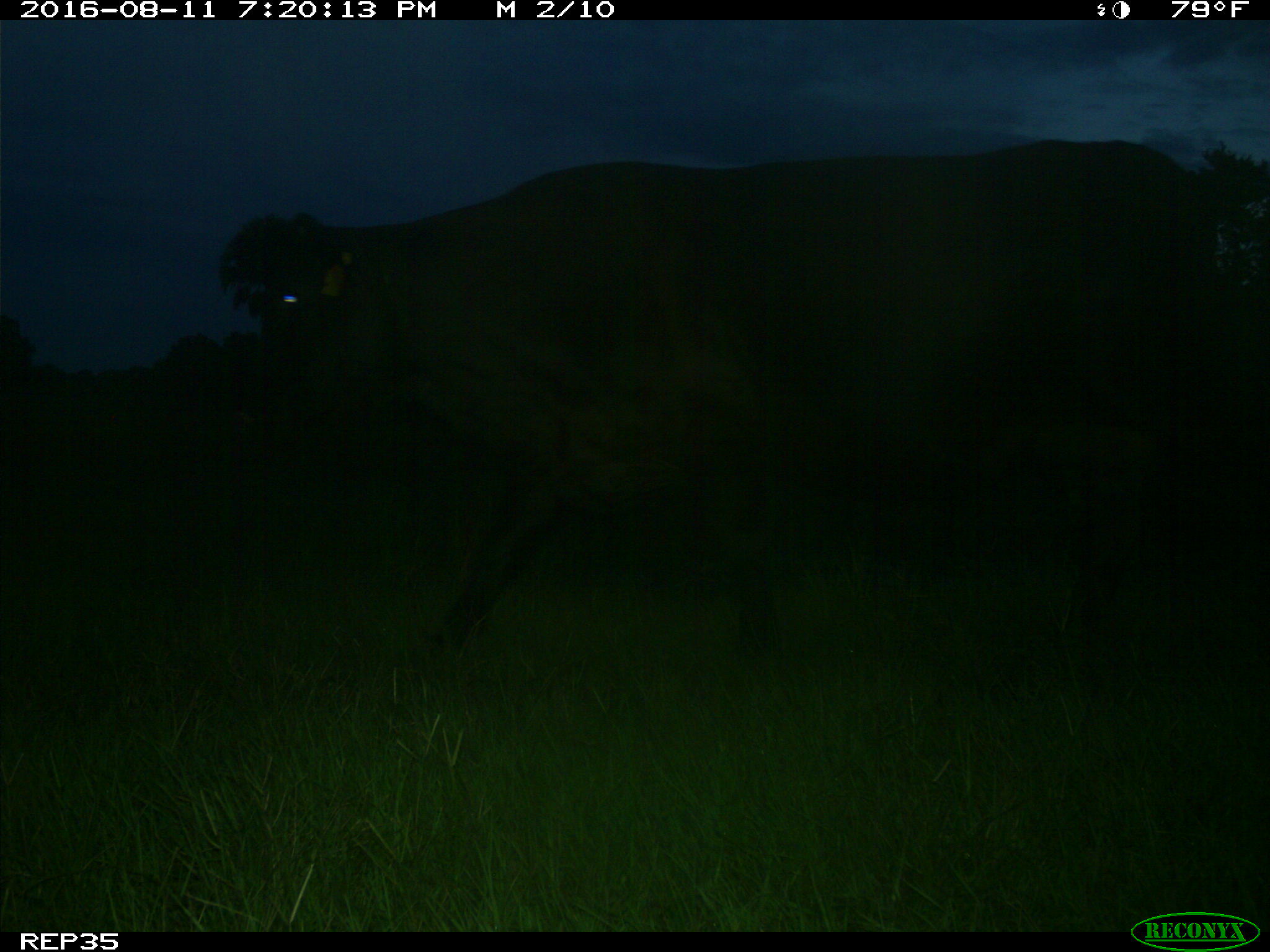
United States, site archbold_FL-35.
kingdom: Animalia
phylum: Chordata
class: Mammalia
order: Artiodactyla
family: Bovidae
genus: Bos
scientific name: Bos taurus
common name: domestic cow